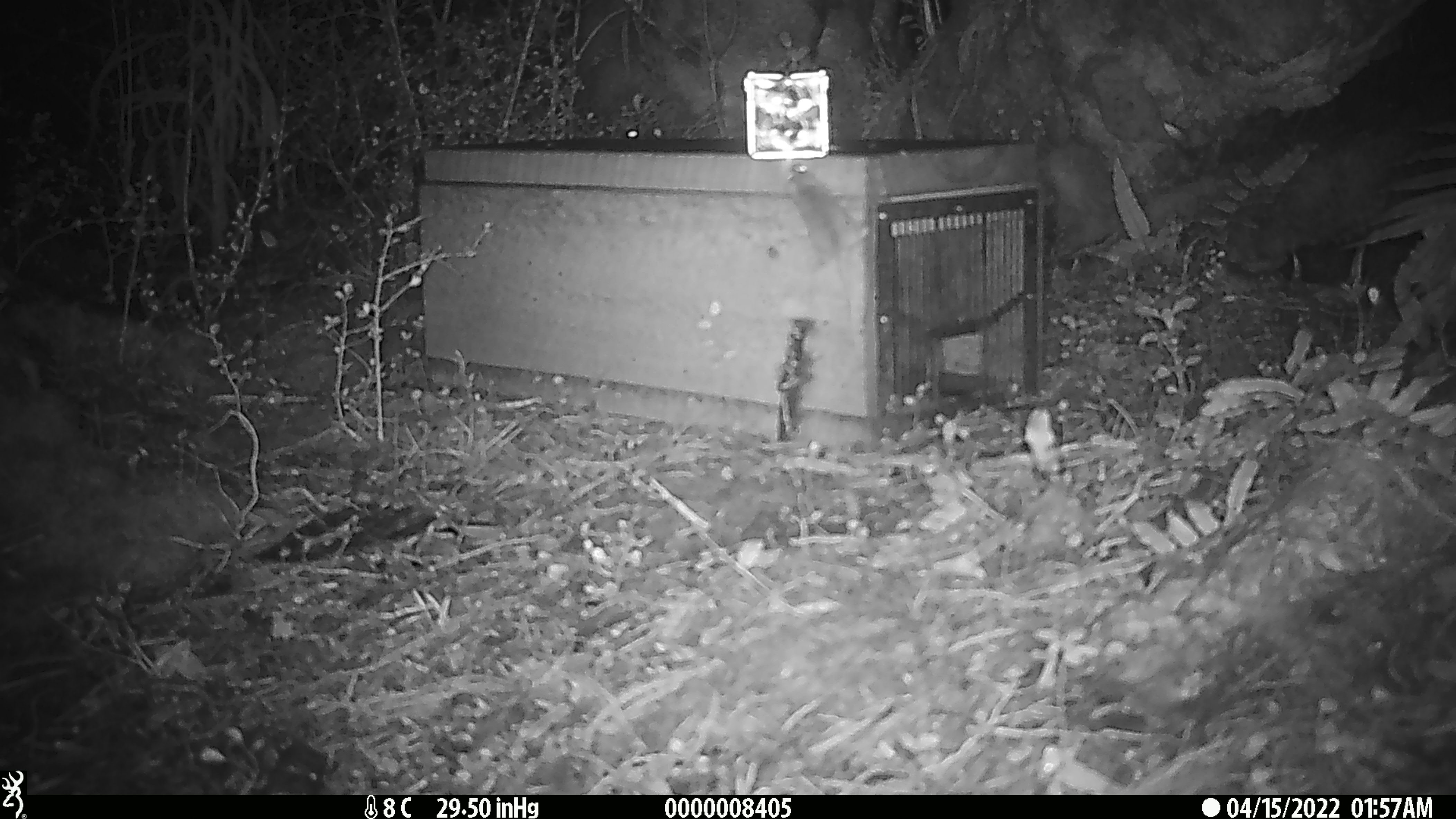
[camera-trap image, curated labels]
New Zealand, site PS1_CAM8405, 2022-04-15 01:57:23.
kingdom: Animalia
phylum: Chordata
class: Mammalia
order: Rodentia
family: Muridae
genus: Mus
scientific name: Mus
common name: mouse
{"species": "mouse (Mus)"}